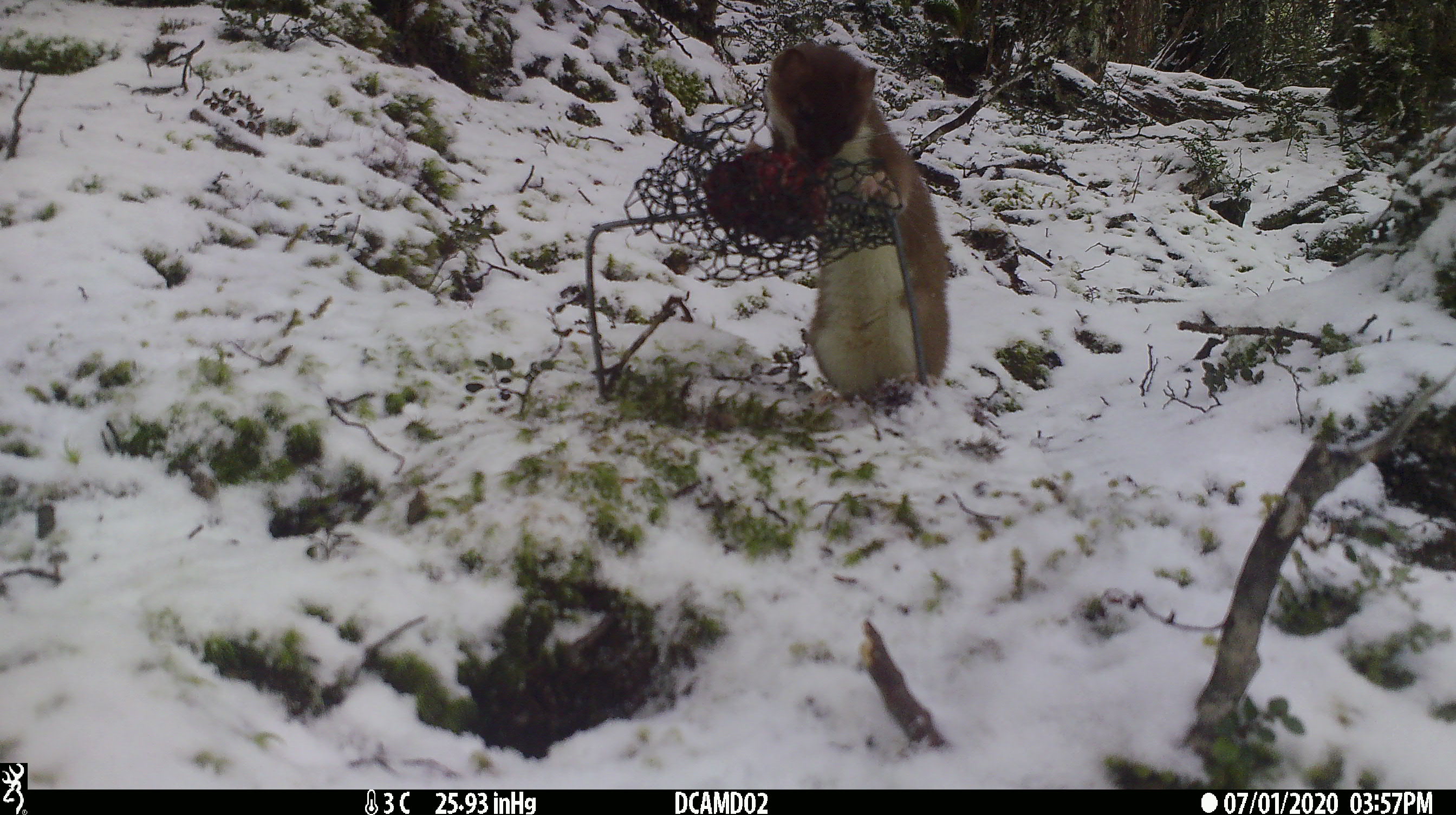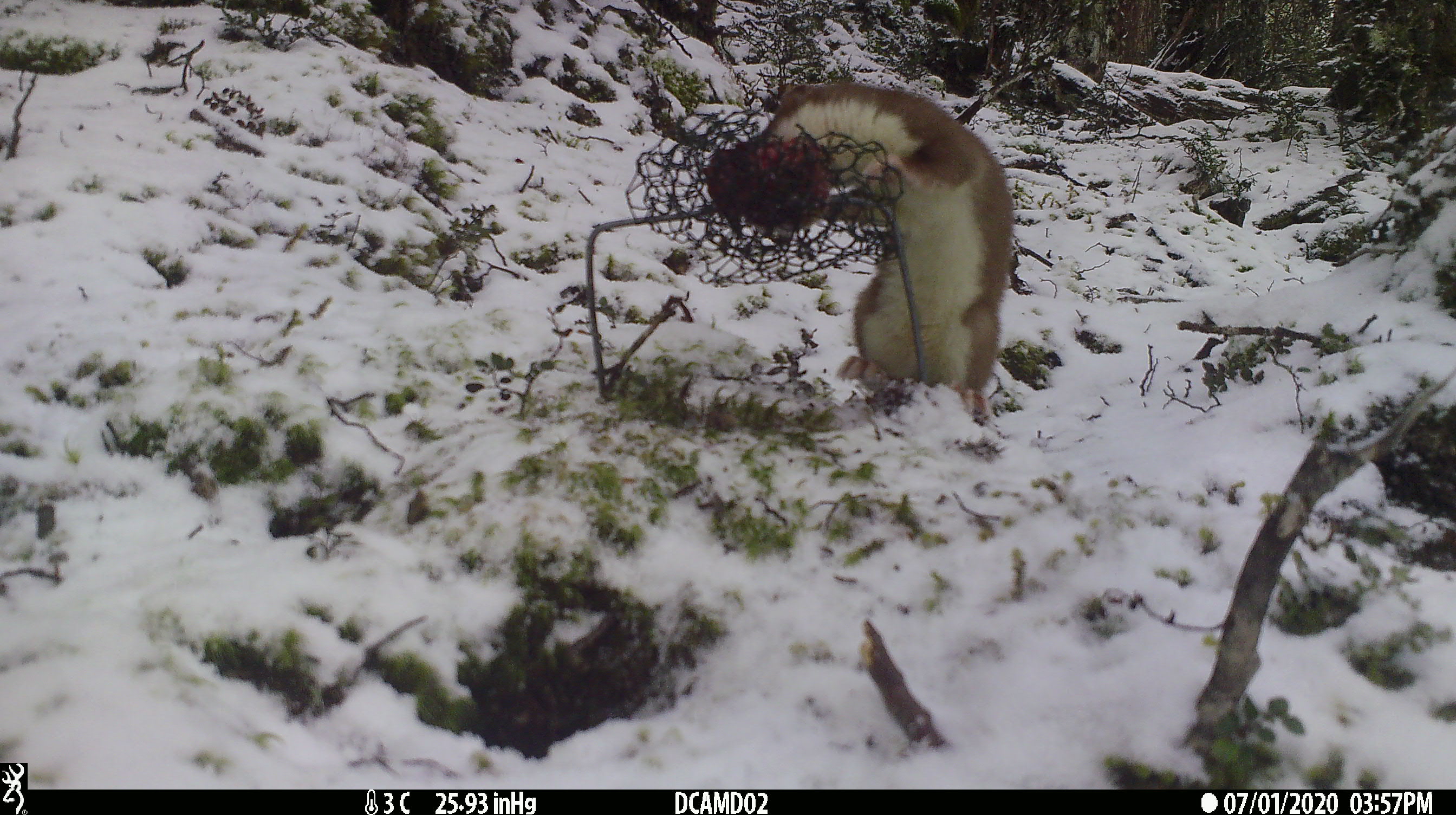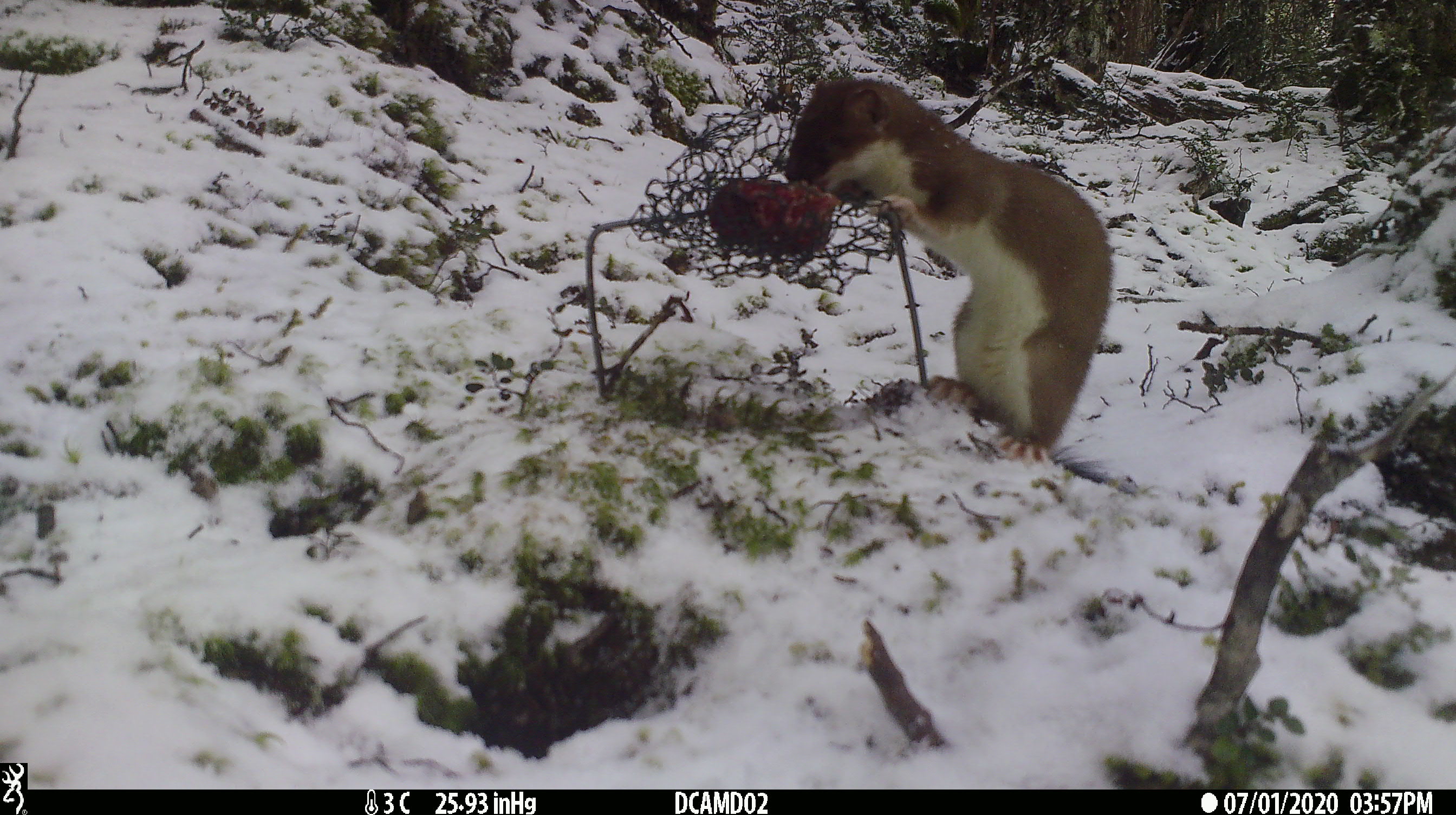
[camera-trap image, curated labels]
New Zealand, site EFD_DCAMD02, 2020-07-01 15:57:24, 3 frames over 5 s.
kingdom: Animalia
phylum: Chordata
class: Mammalia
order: Carnivora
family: Mustelidae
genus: Mustela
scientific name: Mustela erminea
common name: stoat